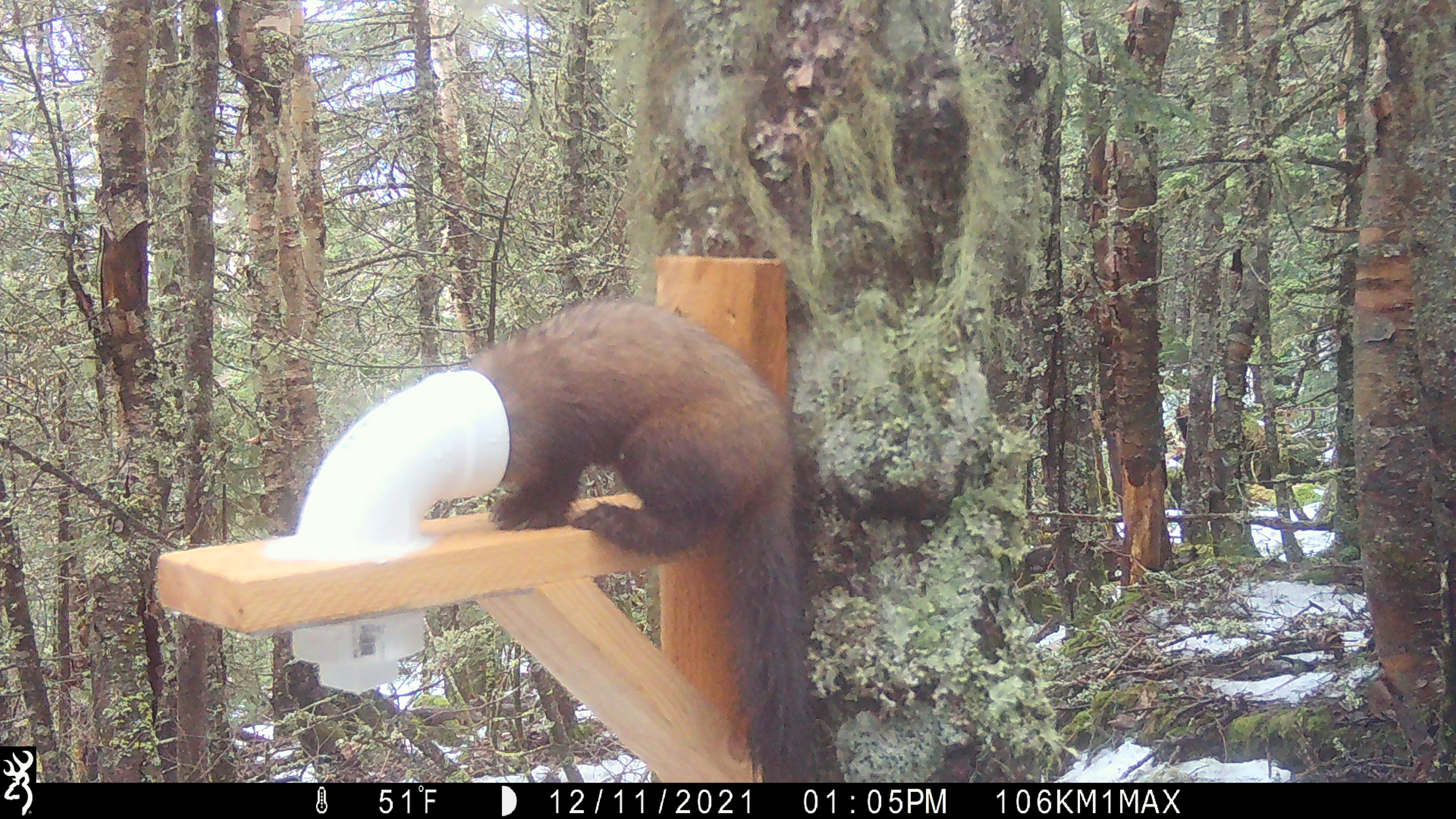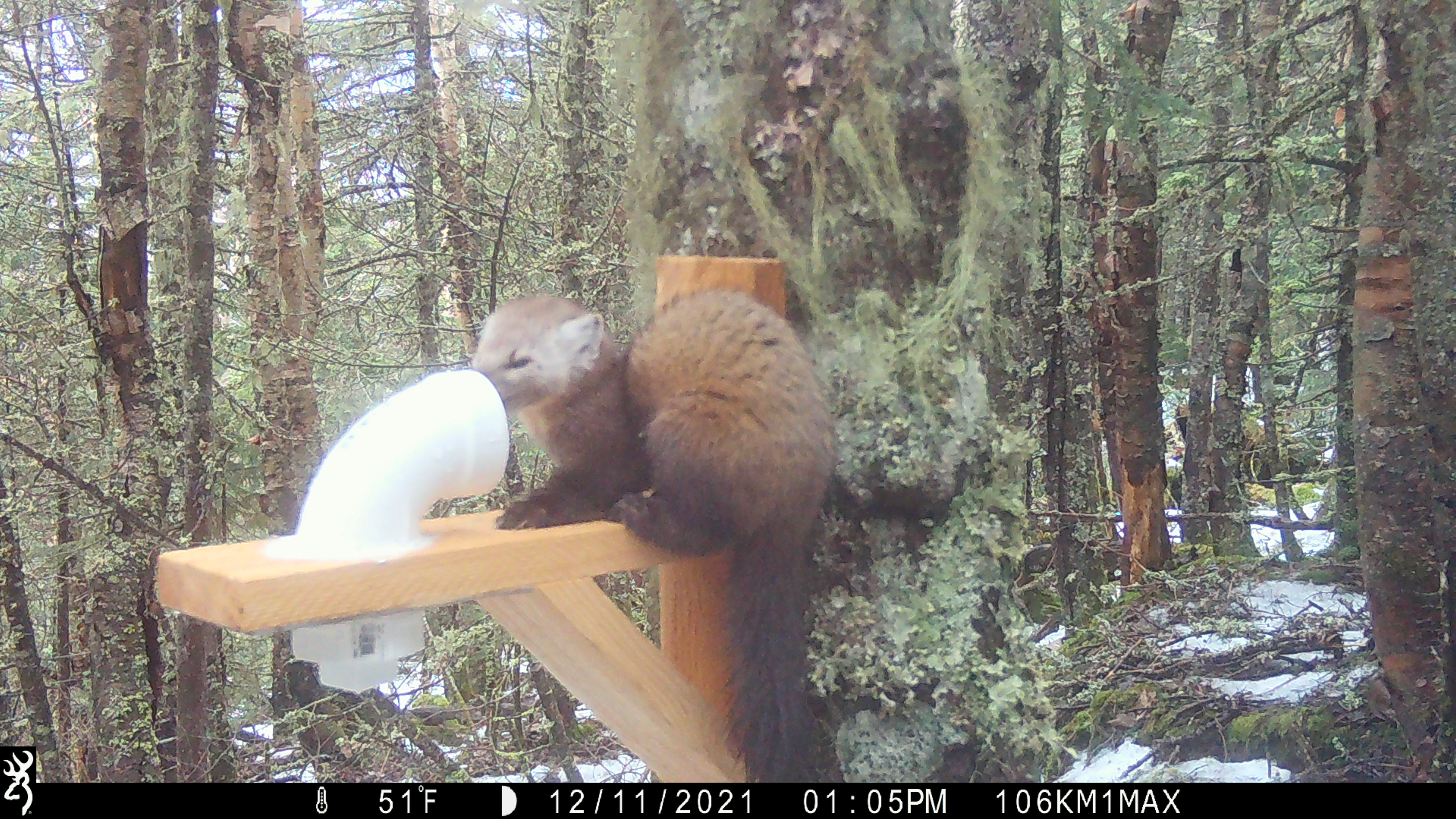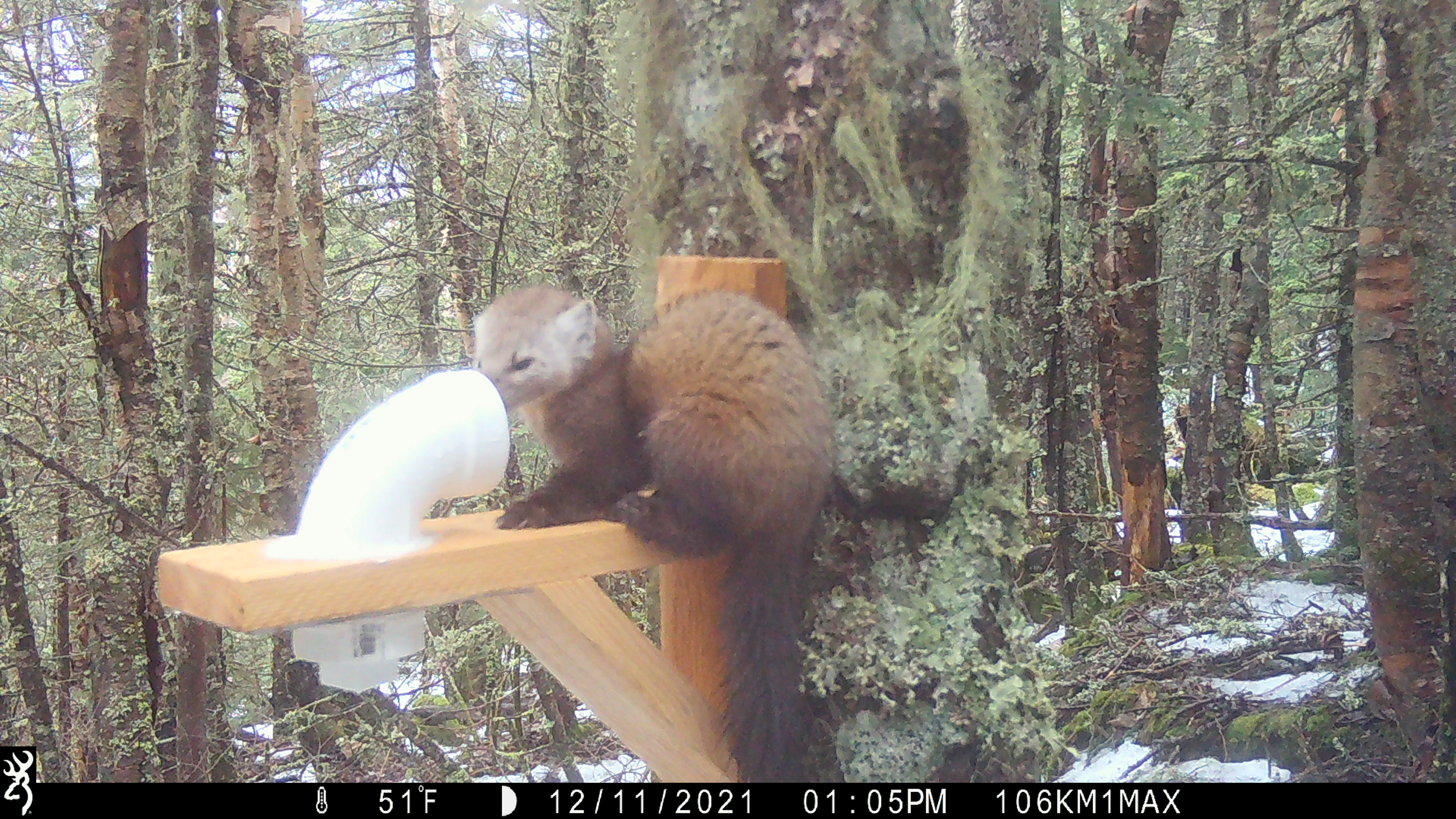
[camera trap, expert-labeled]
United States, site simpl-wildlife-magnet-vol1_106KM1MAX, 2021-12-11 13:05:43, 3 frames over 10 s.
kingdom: Animalia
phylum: Chordata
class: Mammalia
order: Carnivora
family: Mustelidae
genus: Martes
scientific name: Martes americana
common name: american marten